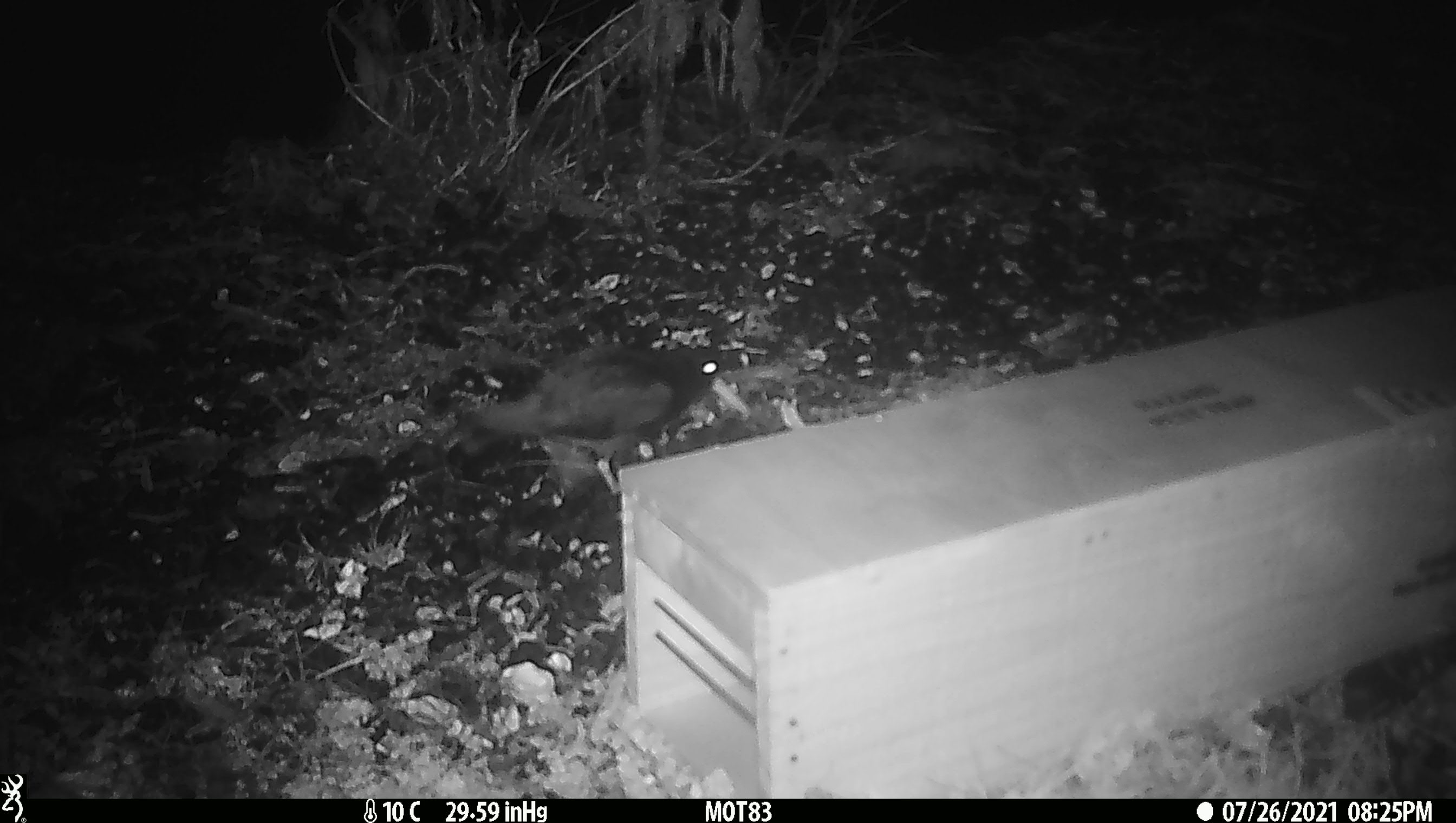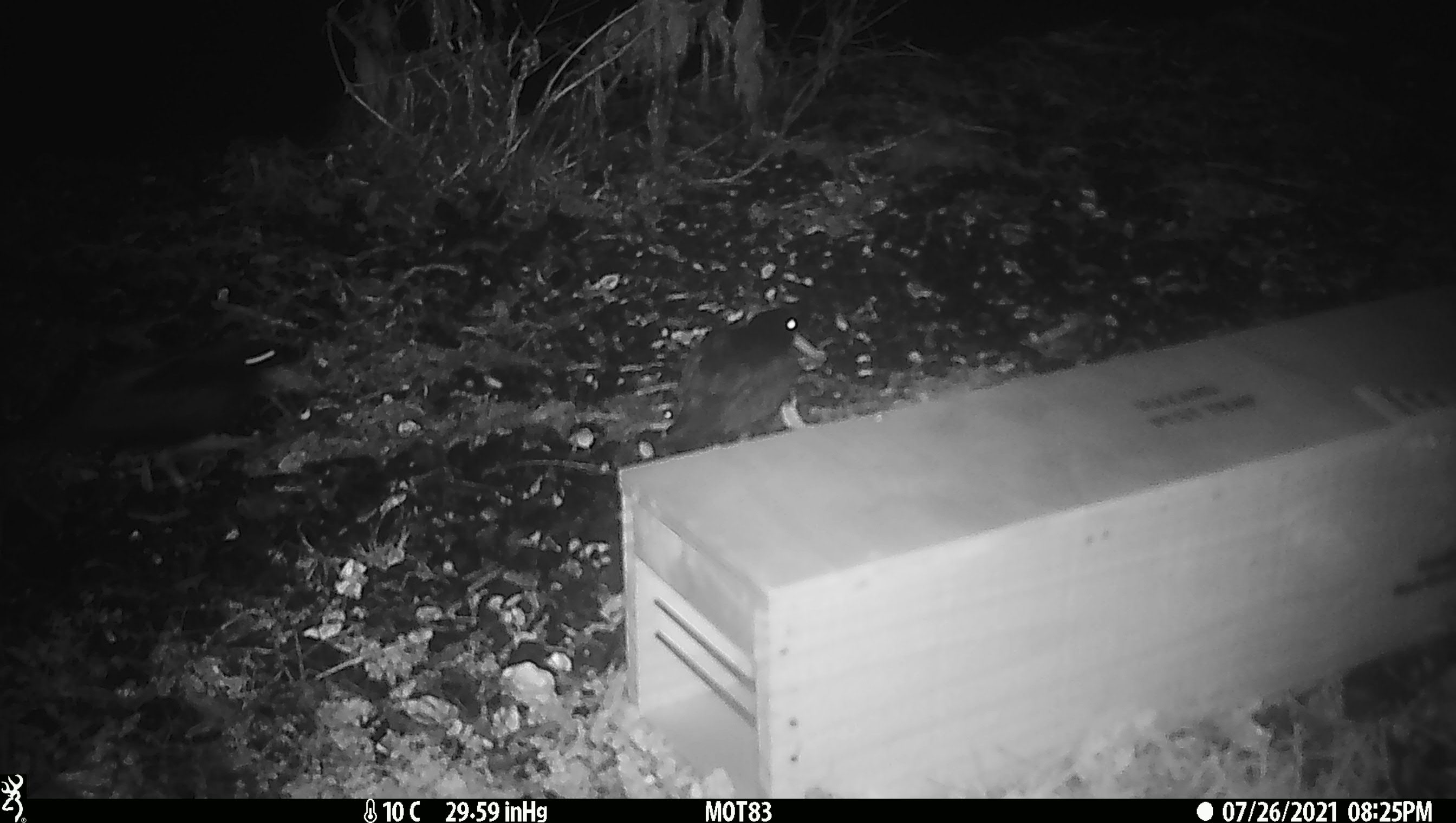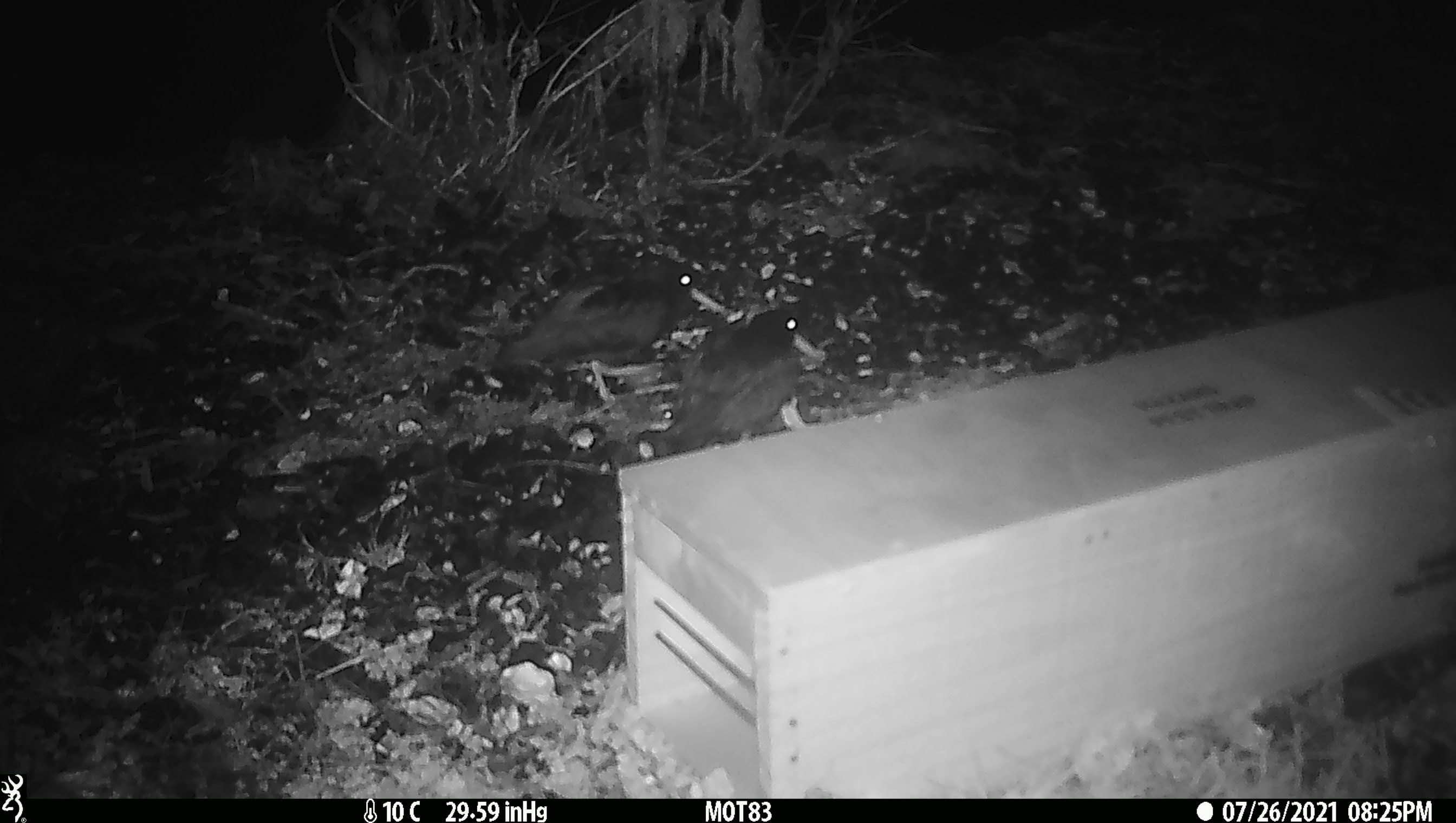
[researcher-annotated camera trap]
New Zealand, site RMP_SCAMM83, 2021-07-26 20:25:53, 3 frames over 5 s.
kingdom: Animalia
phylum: Chordata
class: Aves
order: Charadriiformes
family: Haematopodidae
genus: Haematopus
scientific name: Haematopus unicolor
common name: variable oystercatcher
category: oystercatcher